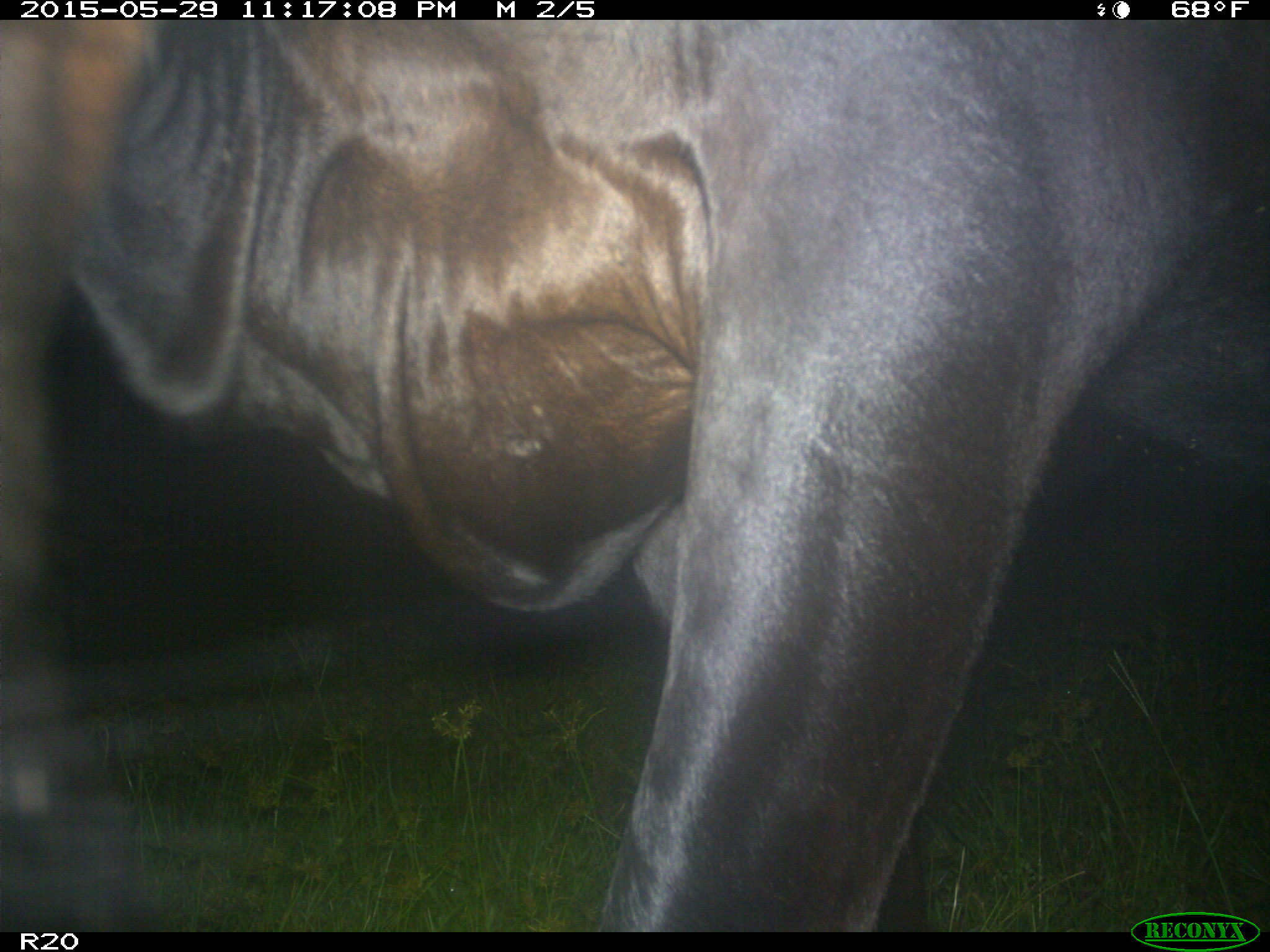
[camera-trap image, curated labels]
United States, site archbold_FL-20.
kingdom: Animalia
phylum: Chordata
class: Mammalia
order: Artiodactyla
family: Bovidae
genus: Bos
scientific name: Bos taurus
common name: domestic cow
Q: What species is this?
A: Bos taurus (domestic cow).